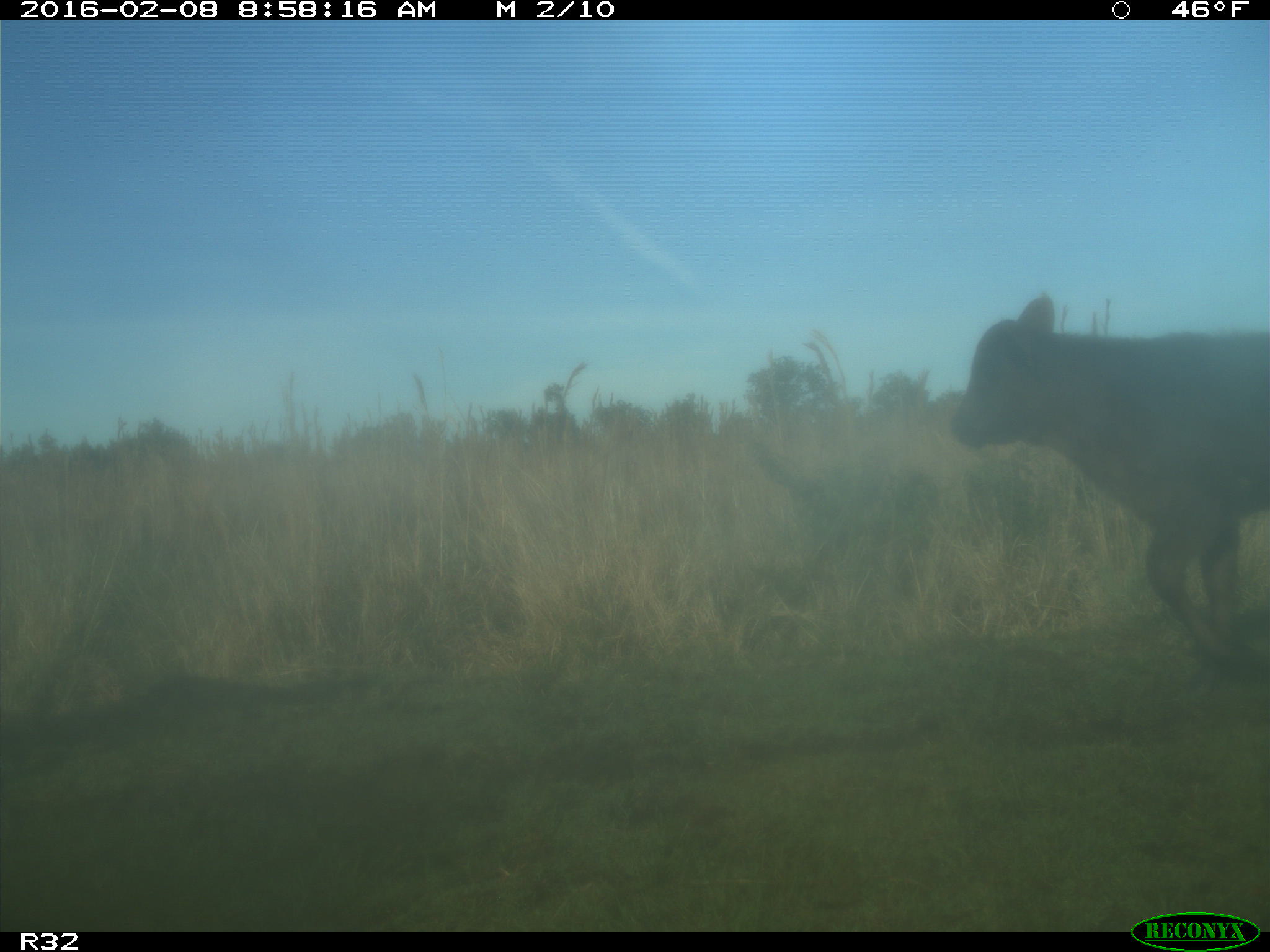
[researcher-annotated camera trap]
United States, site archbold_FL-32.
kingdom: Animalia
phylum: Chordata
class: Mammalia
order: Artiodactyla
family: Bovidae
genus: Bos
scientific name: Bos taurus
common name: domestic cow